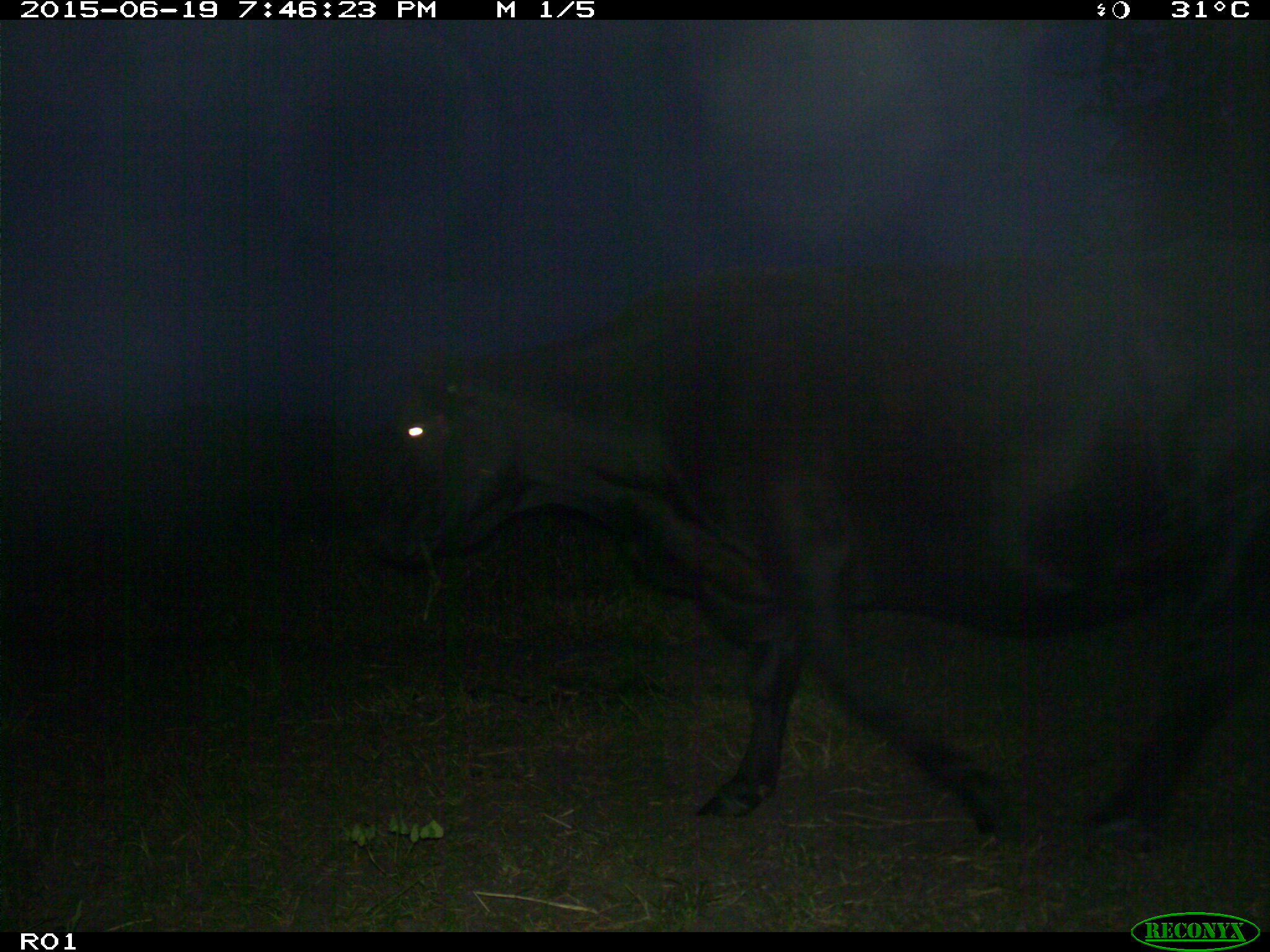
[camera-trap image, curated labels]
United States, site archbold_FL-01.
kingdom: Animalia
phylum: Chordata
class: Mammalia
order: Artiodactyla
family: Bovidae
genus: Bos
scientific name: Bos taurus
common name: domestic cow